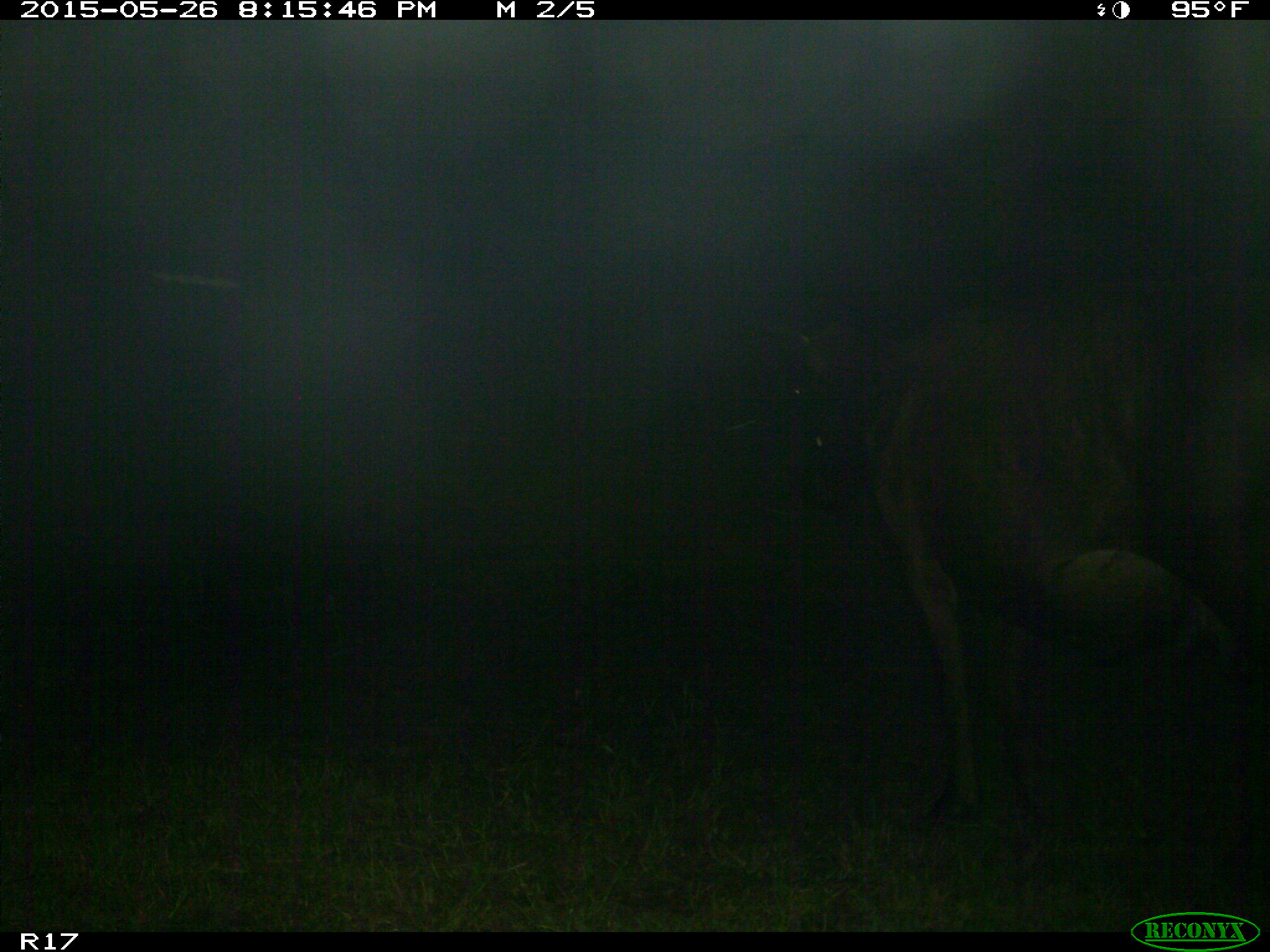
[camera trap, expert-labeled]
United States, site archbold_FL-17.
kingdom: Animalia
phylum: Chordata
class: Mammalia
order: Artiodactyla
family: Bovidae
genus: Bos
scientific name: Bos taurus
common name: domestic cow